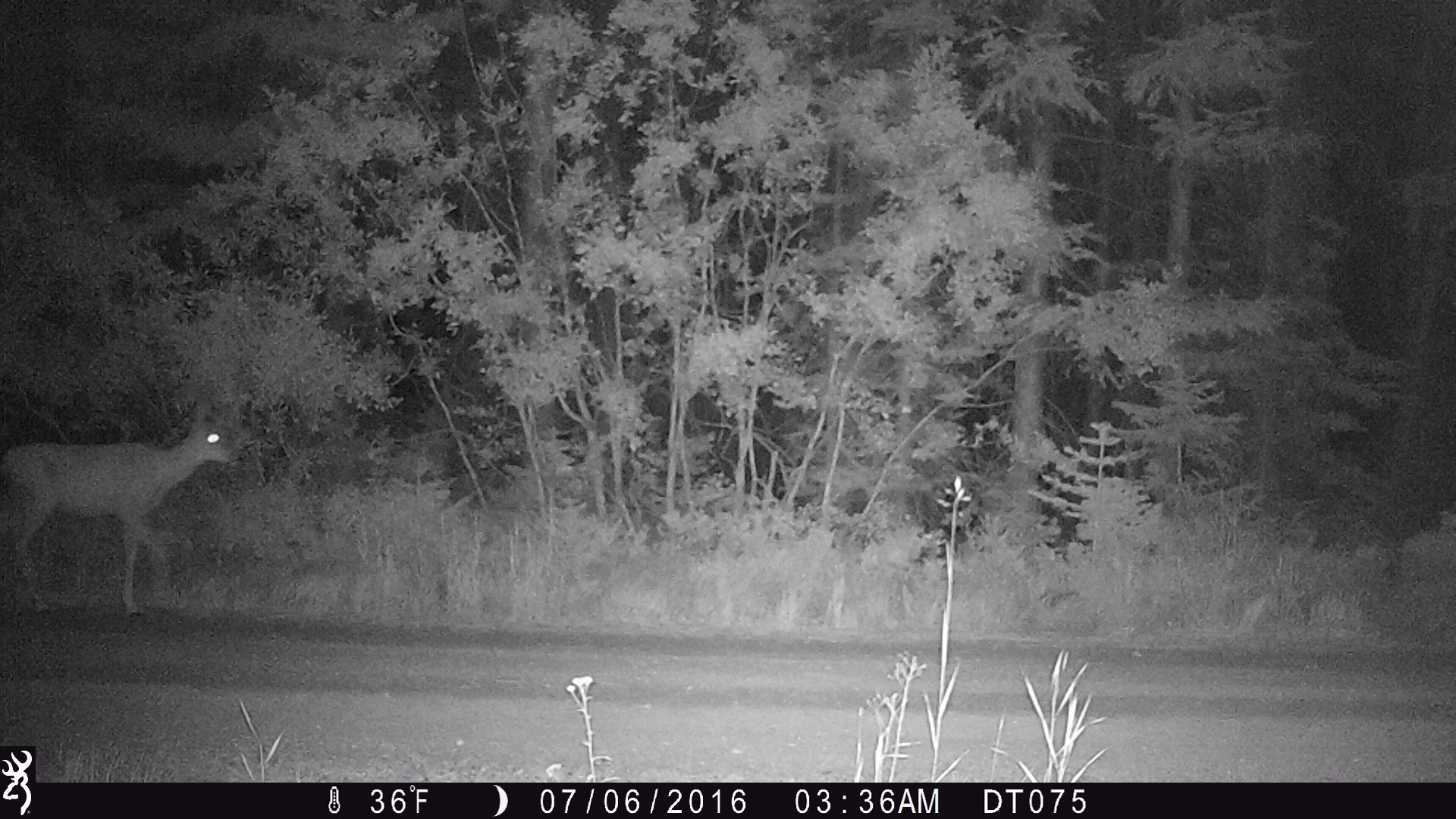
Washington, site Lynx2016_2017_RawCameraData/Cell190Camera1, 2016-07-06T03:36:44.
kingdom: Animalia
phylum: Chordata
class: Mammalia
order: Artiodactyla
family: Cervidae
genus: Odocoileus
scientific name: Odocoileus hemionus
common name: mule deer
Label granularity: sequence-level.